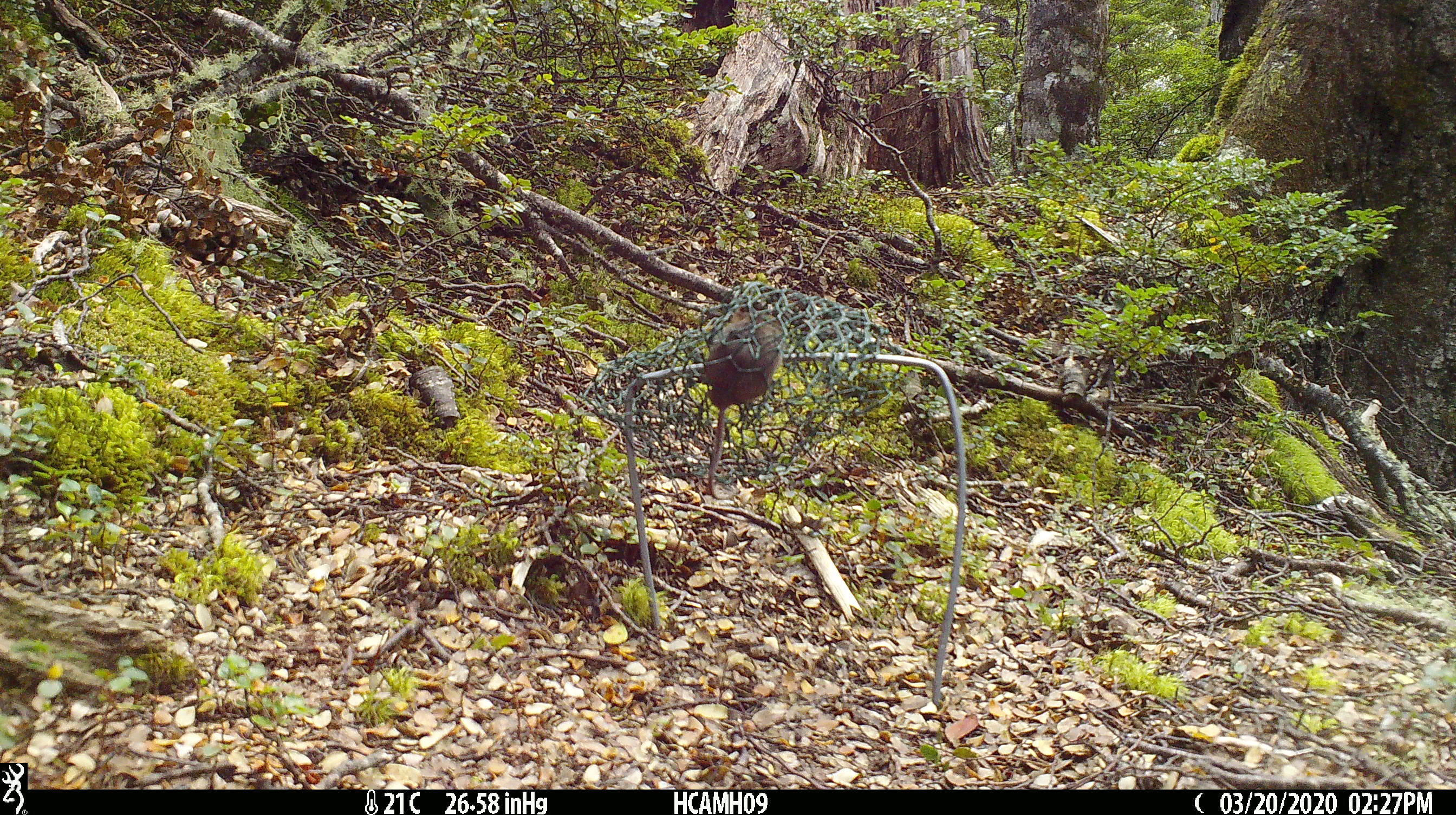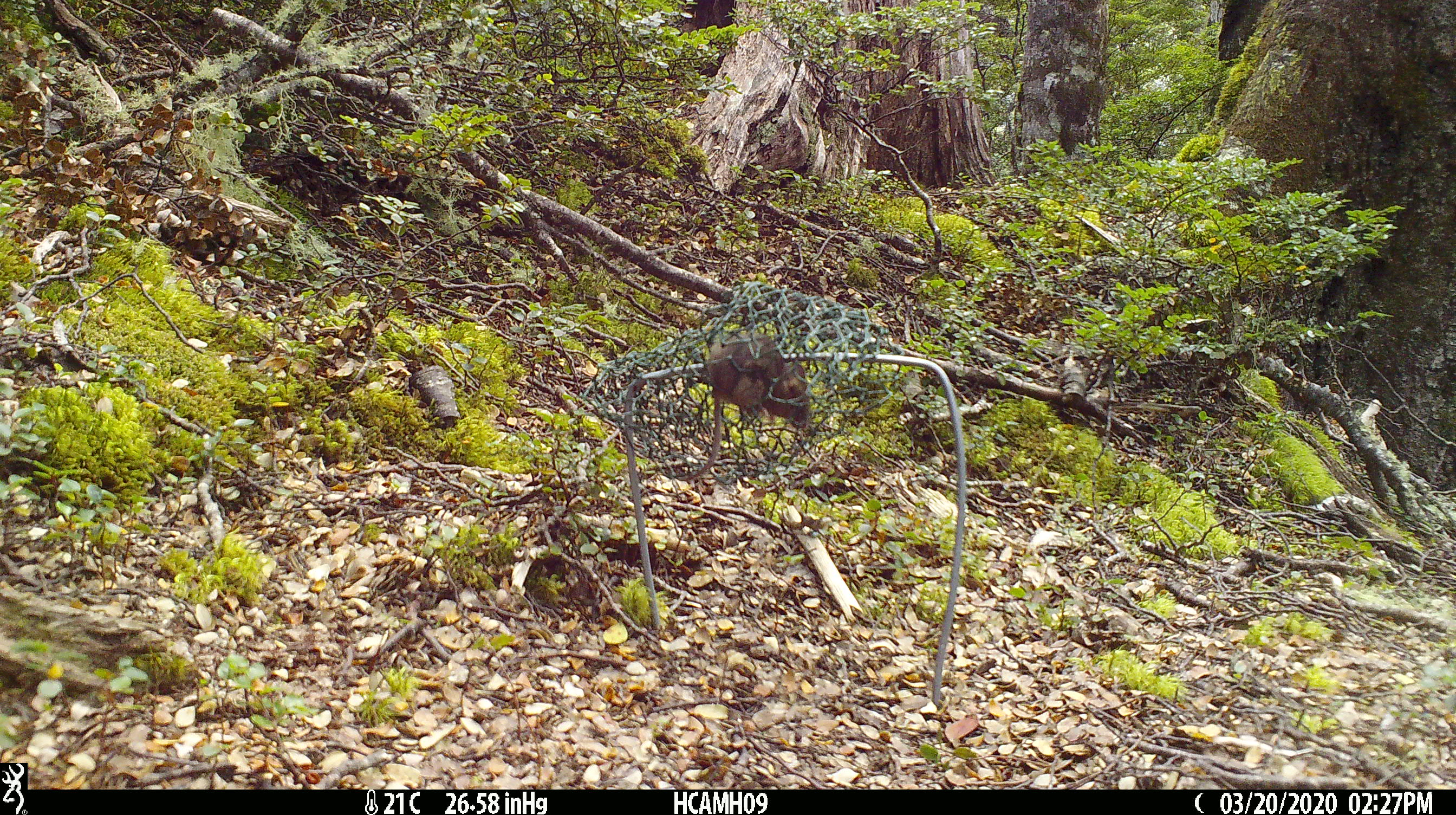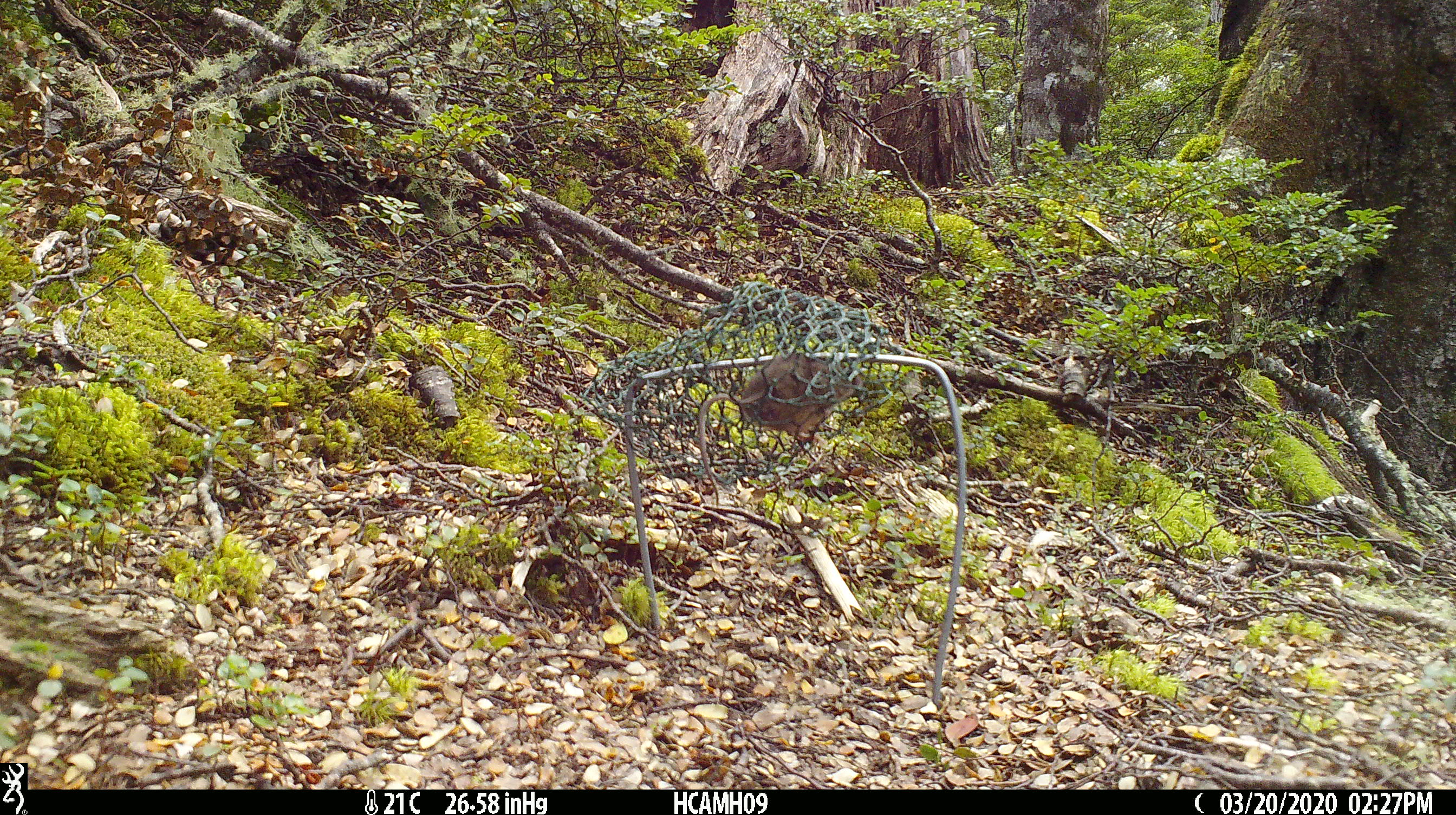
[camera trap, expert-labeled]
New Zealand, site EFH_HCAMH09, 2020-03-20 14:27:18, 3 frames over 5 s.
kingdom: Animalia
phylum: Chordata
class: Mammalia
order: Rodentia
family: Muridae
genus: Mus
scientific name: Mus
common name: mouse